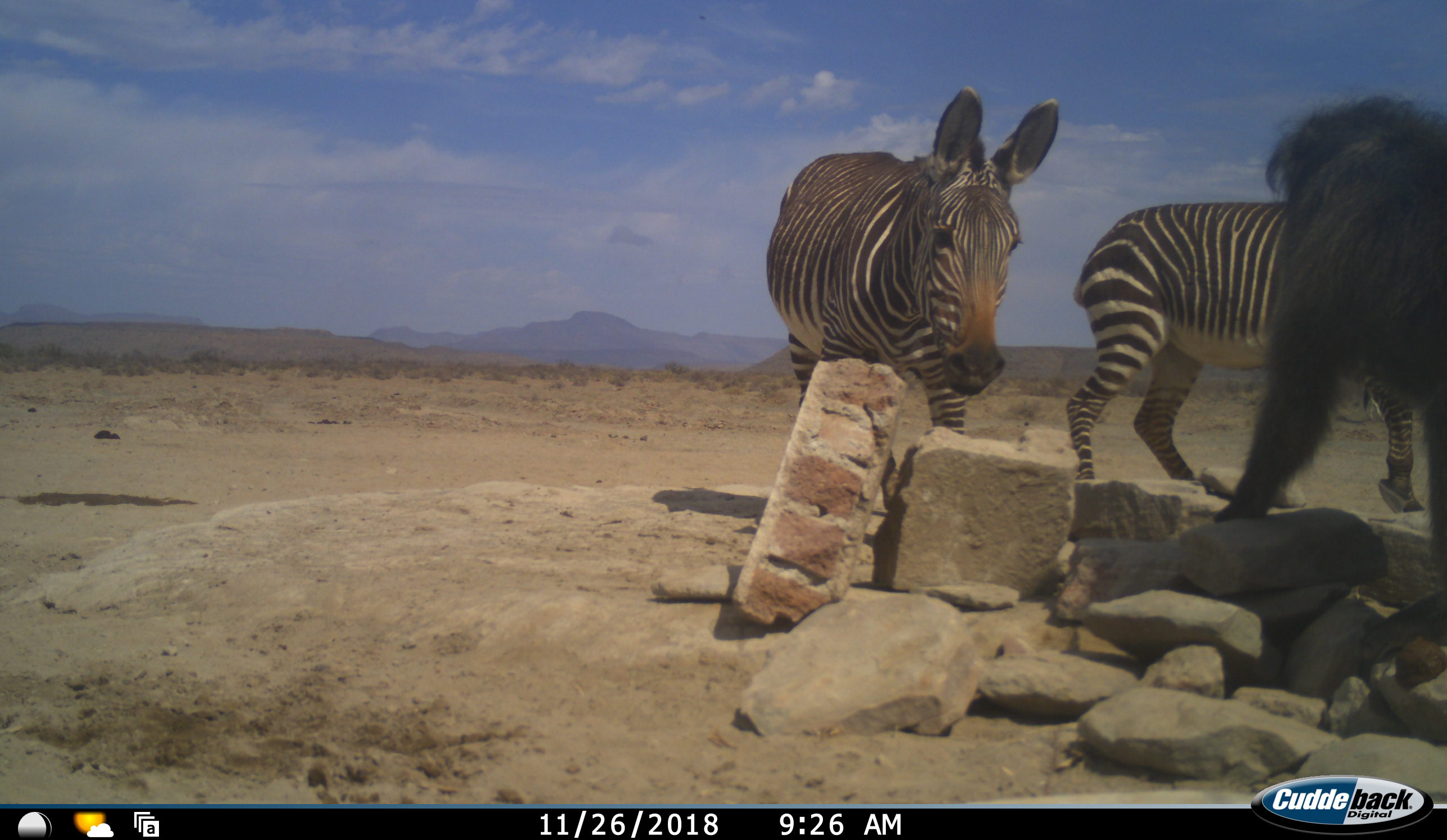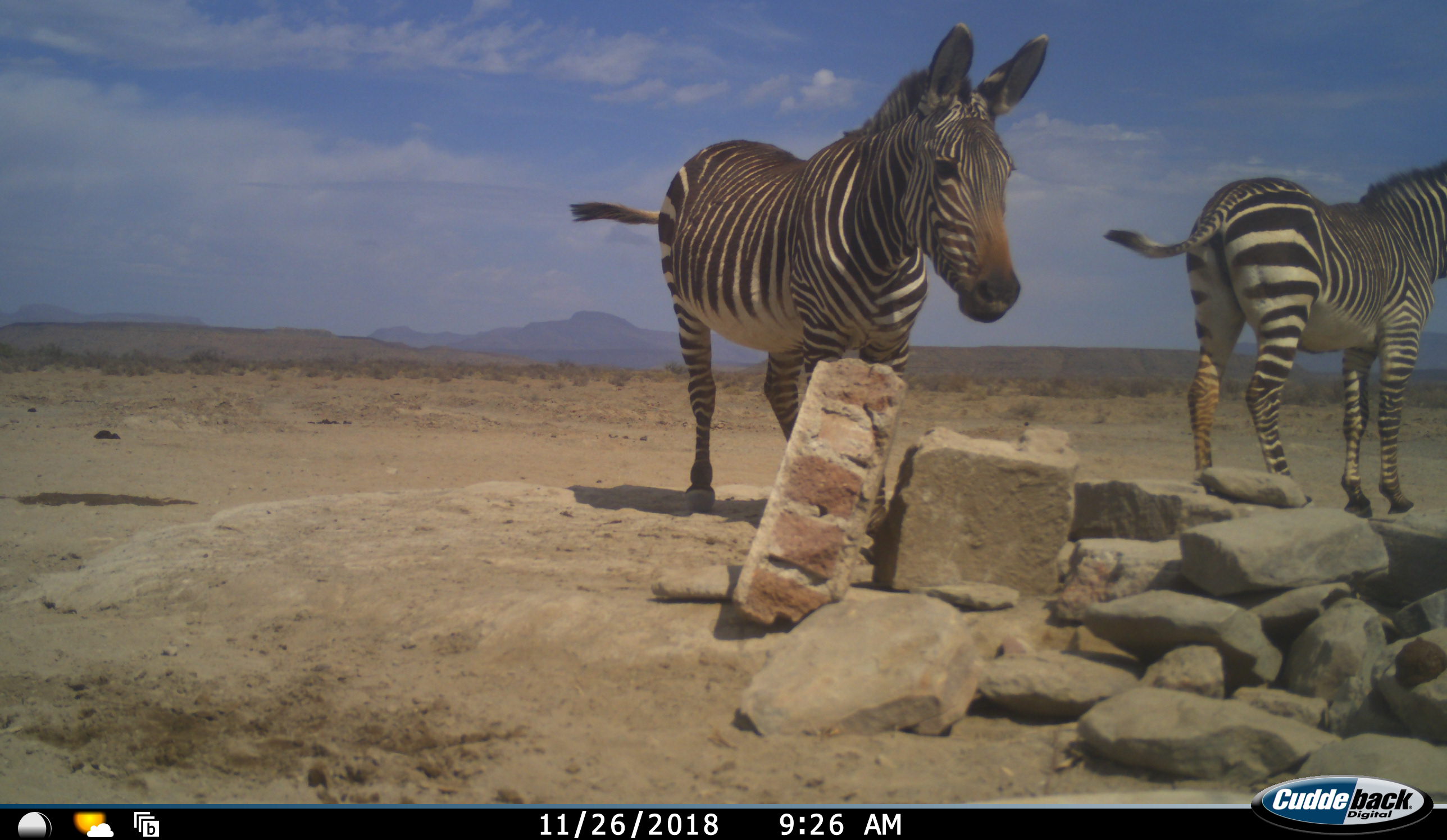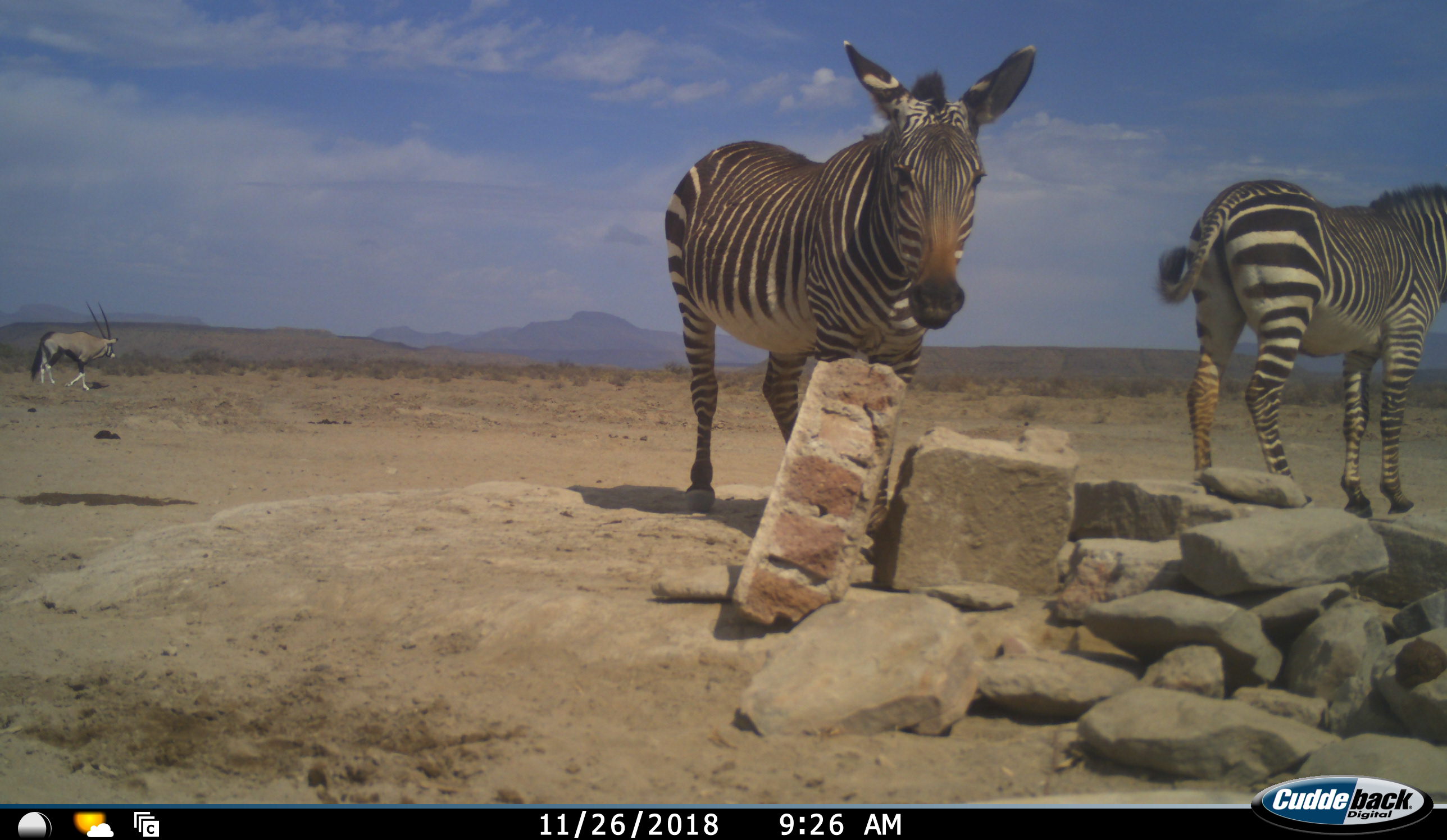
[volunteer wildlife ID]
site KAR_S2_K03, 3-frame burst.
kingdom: Animalia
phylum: Chordata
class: Mammalia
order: Primates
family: Cercopithecidae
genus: Papio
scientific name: Papio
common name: baboon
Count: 1.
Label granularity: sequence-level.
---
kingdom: Animalia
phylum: Chordata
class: Mammalia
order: Artiodactyla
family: Bovidae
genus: Oryx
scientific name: Oryx gazella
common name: gemsbok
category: oryx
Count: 1.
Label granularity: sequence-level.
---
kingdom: Animalia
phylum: Chordata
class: Mammalia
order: Perissodactyla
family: Equidae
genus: Equus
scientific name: Equus zebra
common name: mountain zebra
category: zebramountain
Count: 2.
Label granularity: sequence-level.